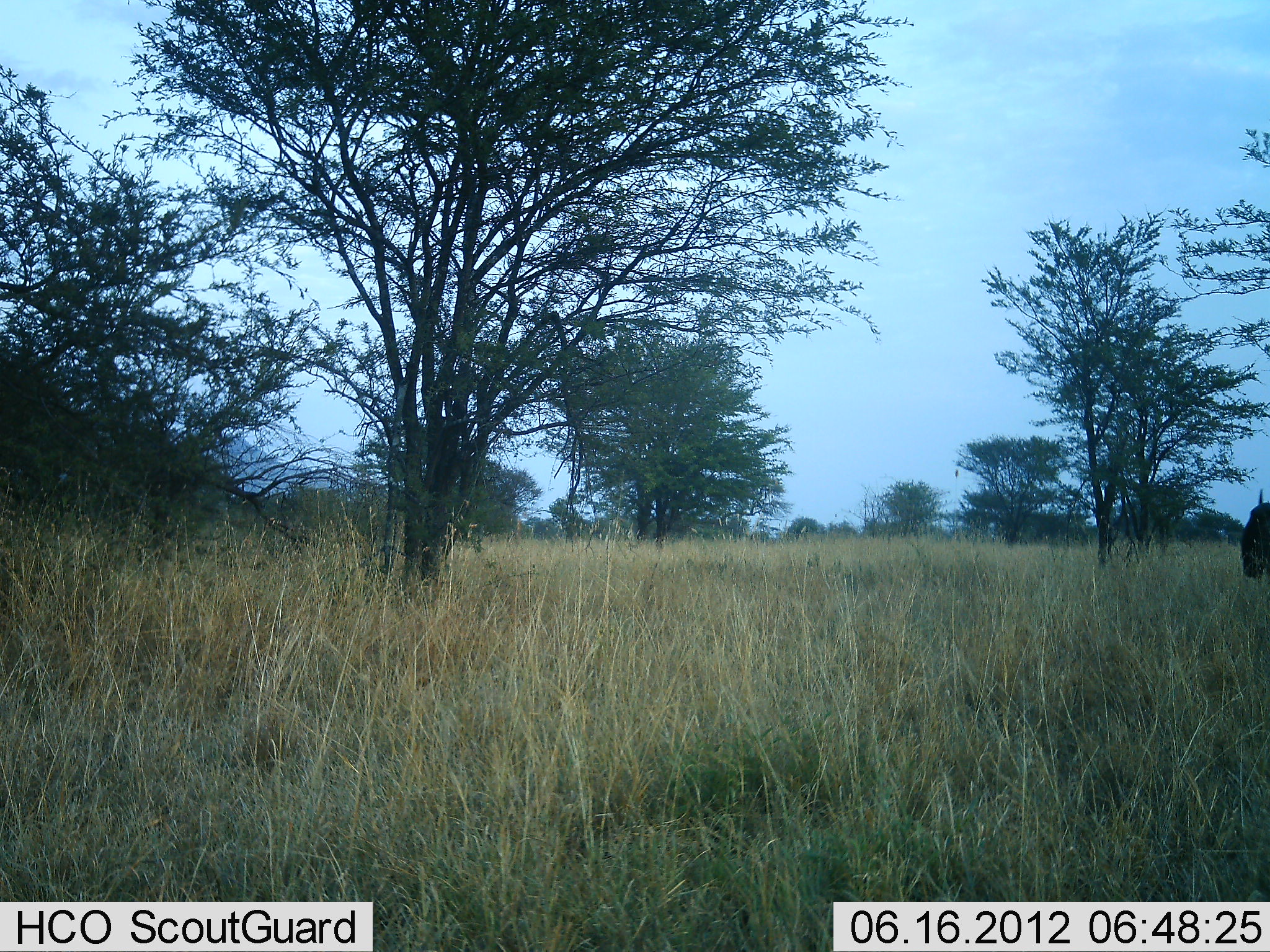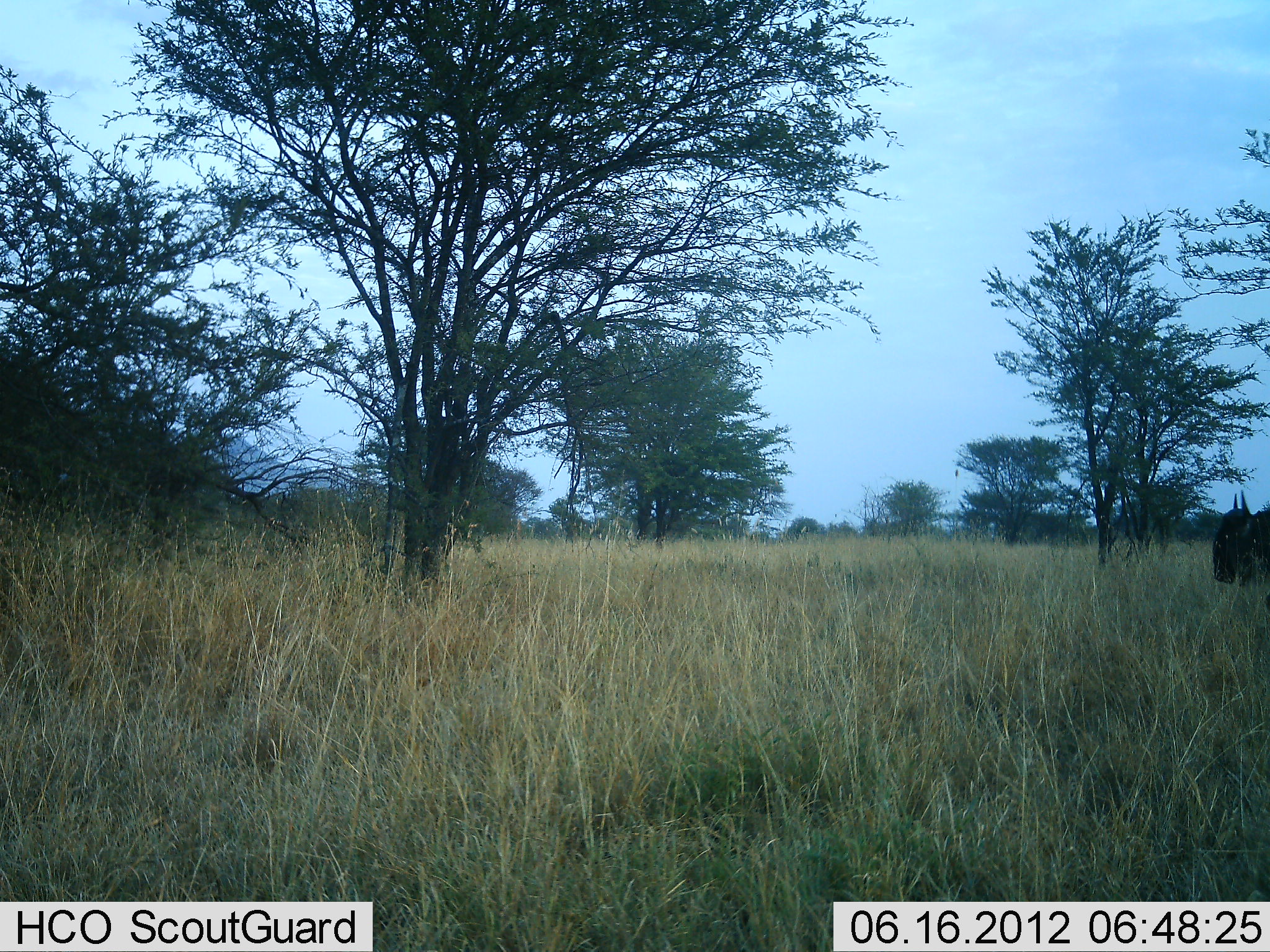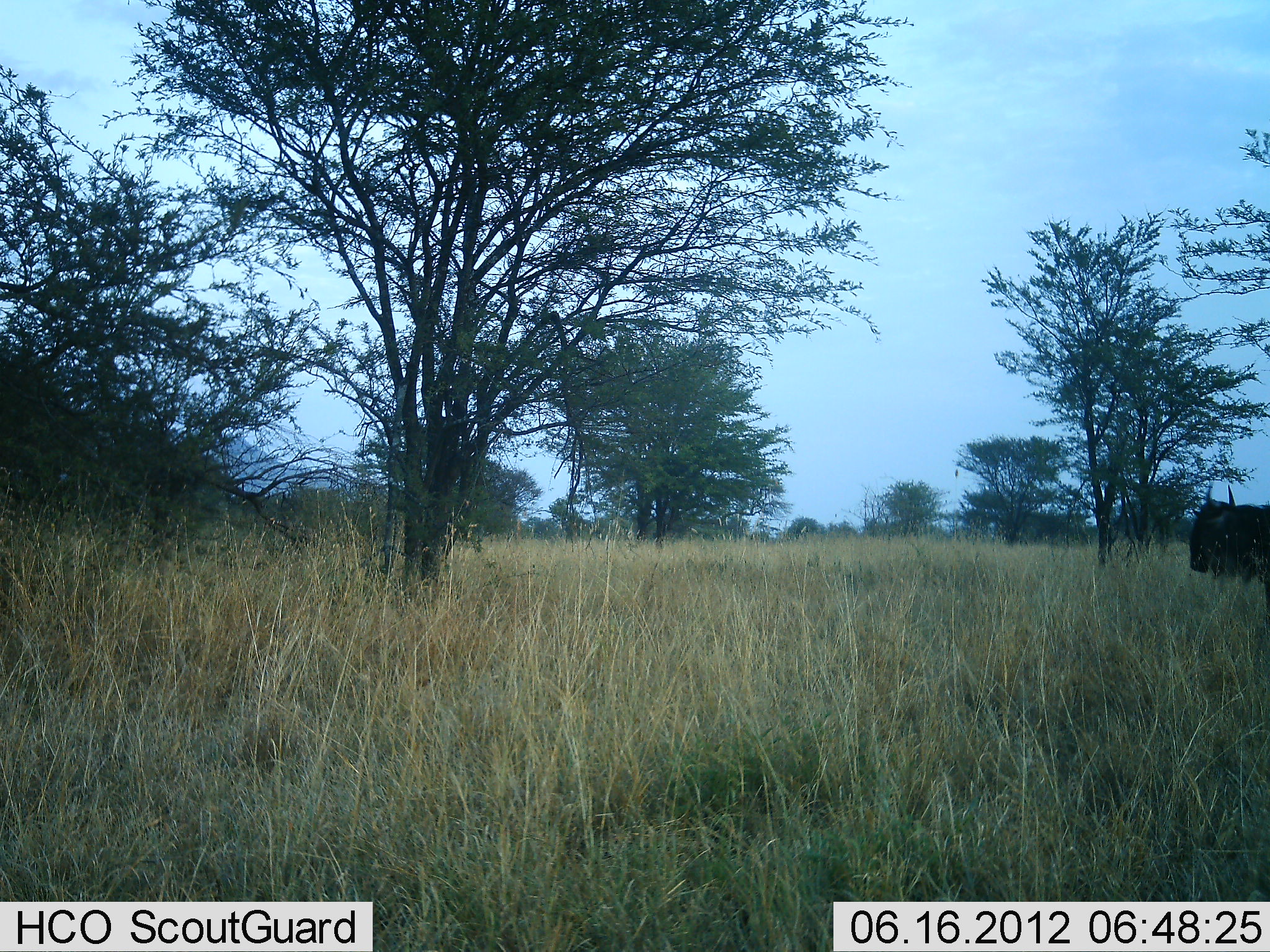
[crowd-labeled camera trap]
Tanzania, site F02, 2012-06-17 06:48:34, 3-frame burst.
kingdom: Animalia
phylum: Chordata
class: Mammalia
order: Artiodactyla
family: Bovidae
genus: Connochaetes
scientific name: Connochaetes taurinus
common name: blue wildebeest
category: wildebeest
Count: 1.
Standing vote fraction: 10%.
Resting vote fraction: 0%.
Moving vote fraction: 90%.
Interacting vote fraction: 0%.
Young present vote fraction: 0%.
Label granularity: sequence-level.